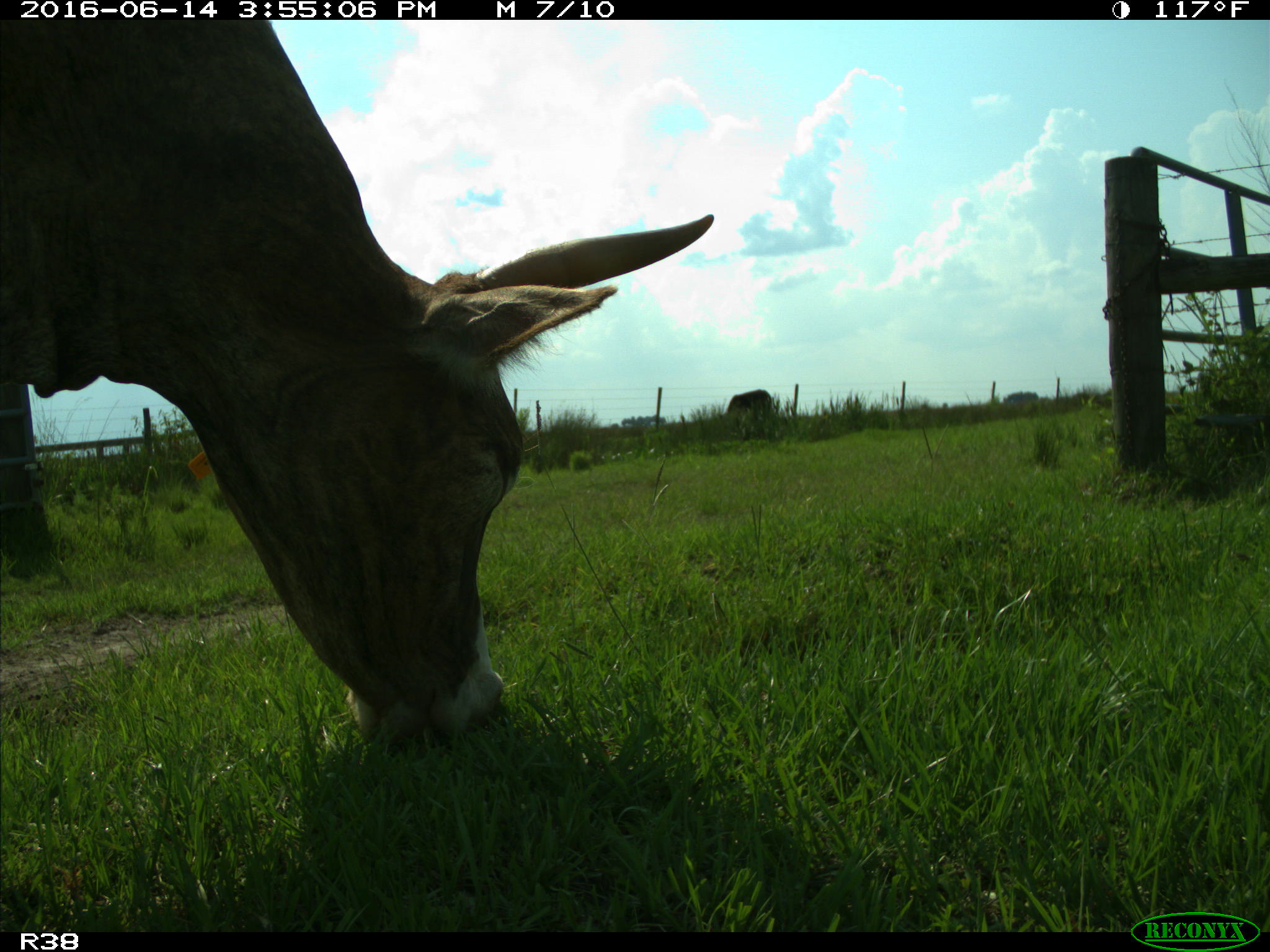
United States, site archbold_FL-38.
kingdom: Animalia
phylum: Chordata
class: Mammalia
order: Artiodactyla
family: Bovidae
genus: Bos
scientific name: Bos taurus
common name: domestic cow